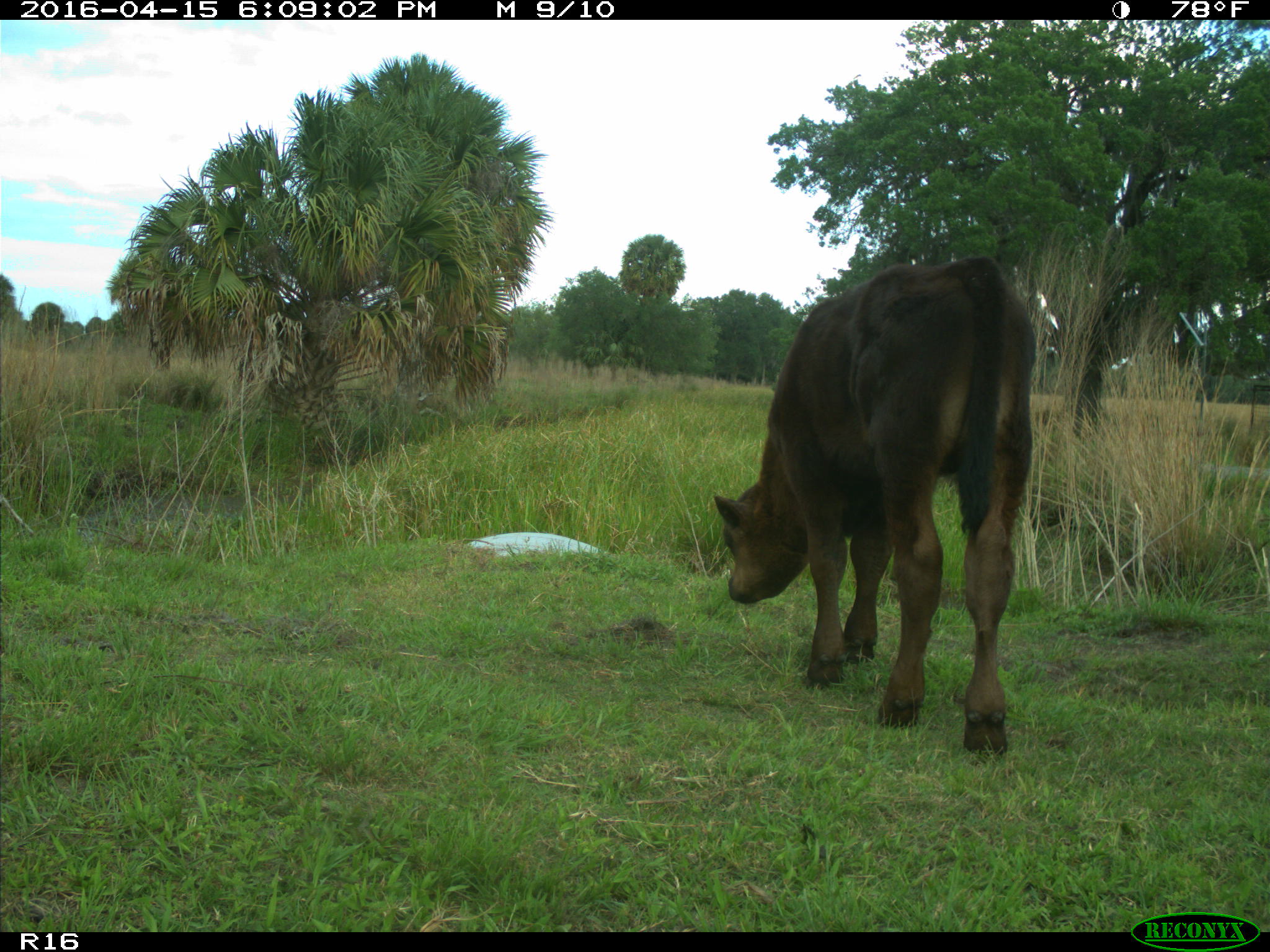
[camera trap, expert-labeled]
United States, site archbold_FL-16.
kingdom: Animalia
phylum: Chordata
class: Mammalia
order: Artiodactyla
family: Bovidae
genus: Bos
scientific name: Bos taurus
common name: domestic cow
Bos taurus (domestic cow).